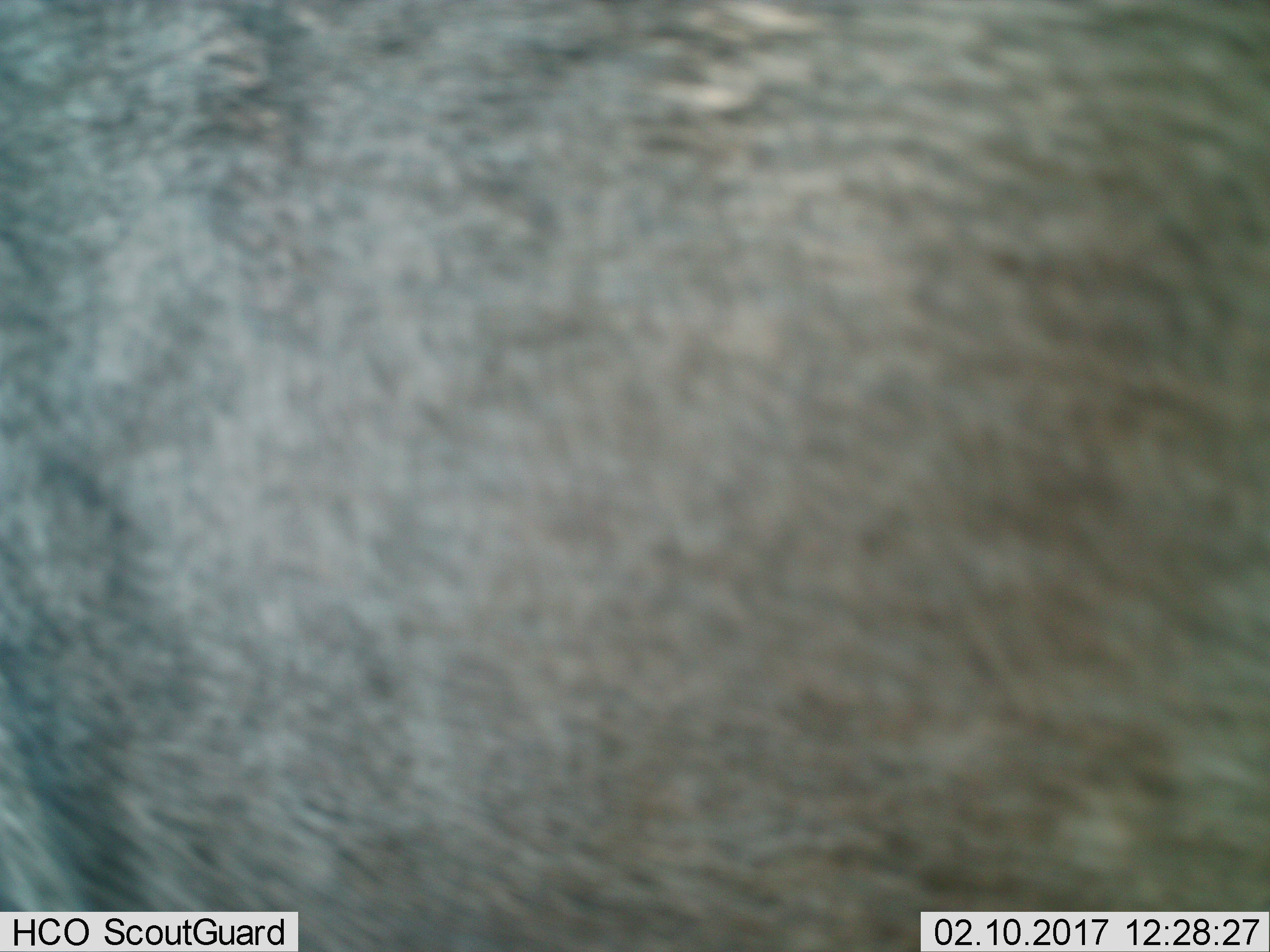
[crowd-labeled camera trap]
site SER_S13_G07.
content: unidentified animal